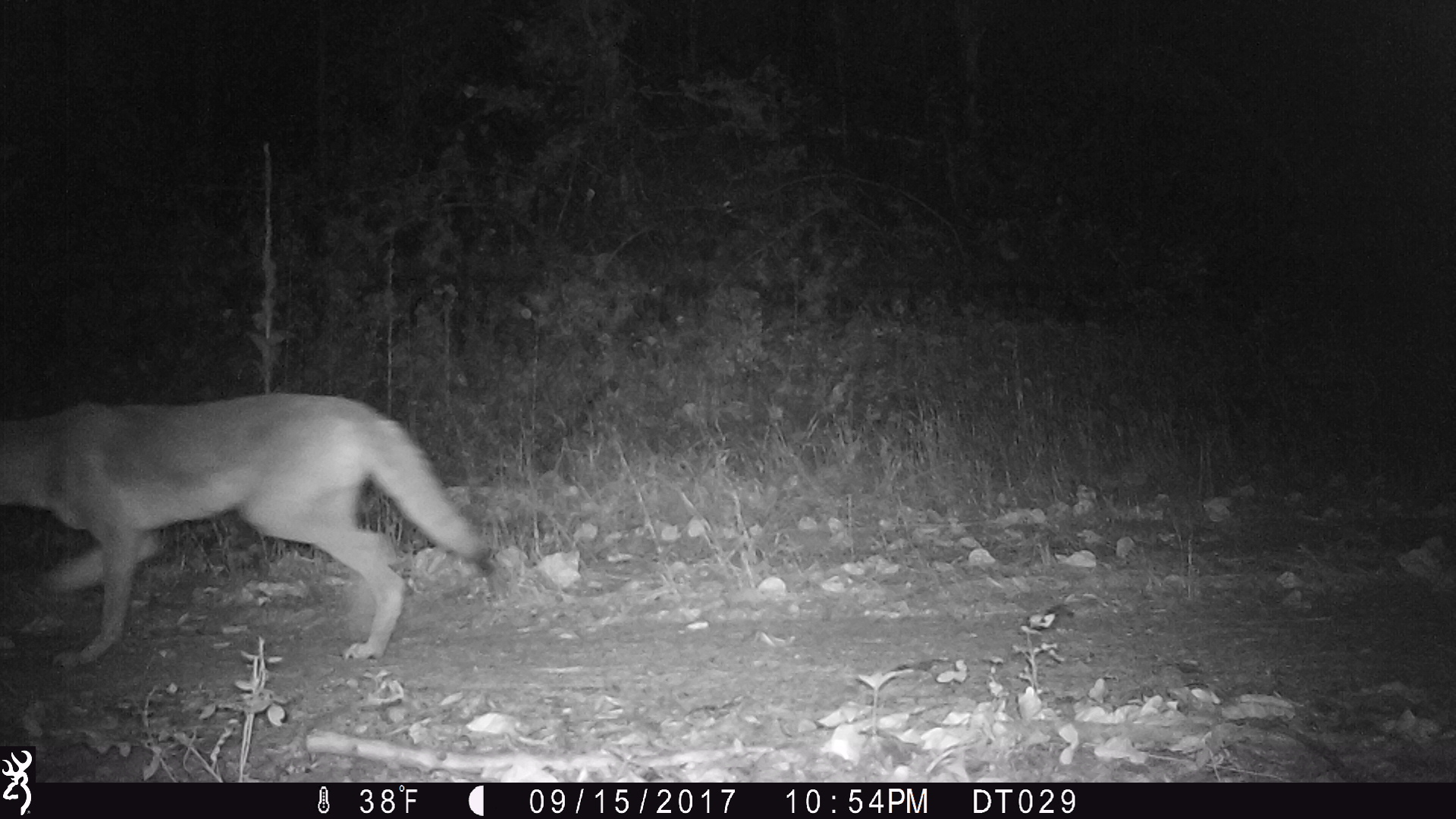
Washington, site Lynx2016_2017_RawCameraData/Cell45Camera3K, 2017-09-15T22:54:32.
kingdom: Animalia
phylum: Chordata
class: Mammalia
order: Carnivora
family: Canidae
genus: Canis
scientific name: Canis latrans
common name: coyote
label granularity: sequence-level